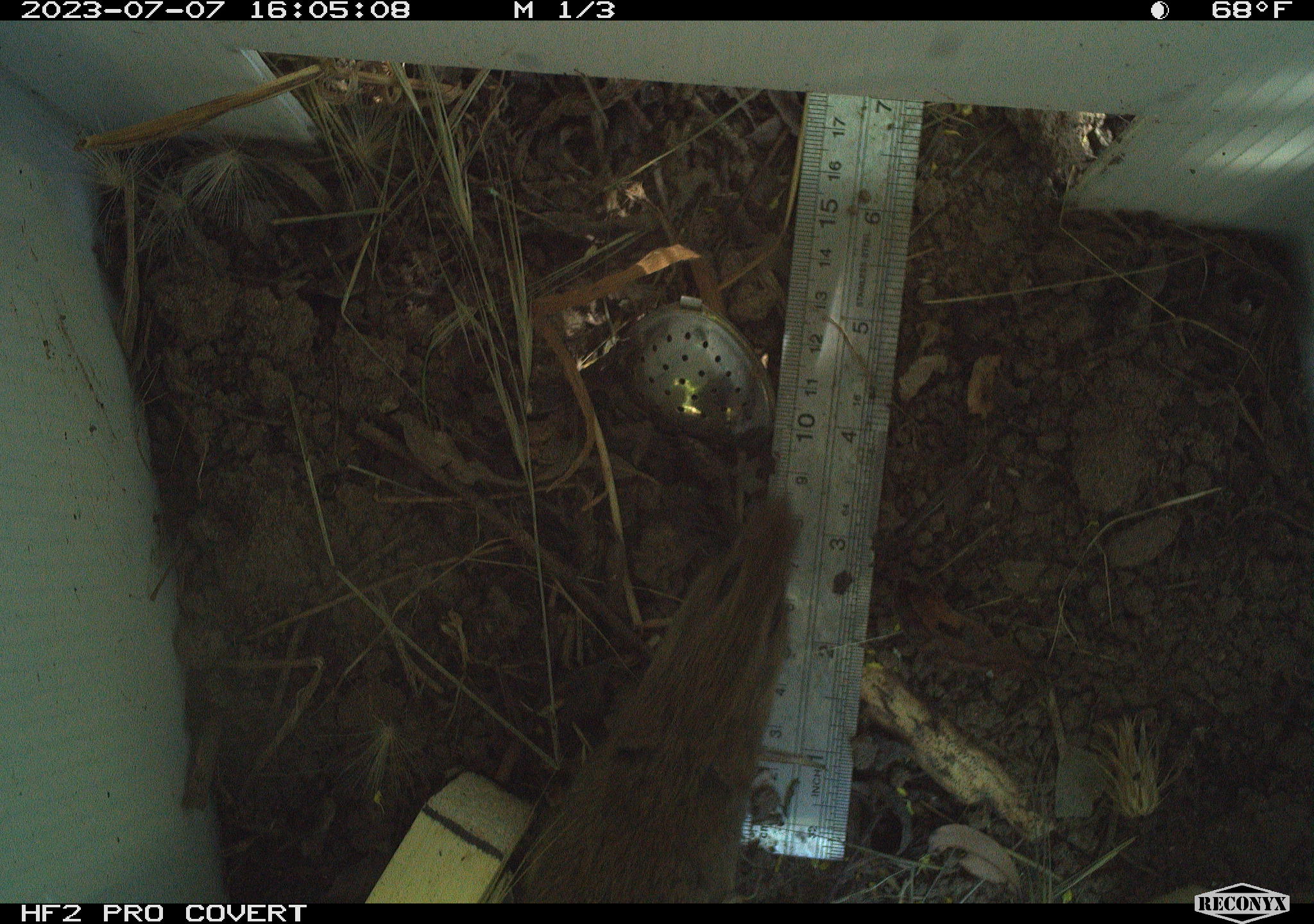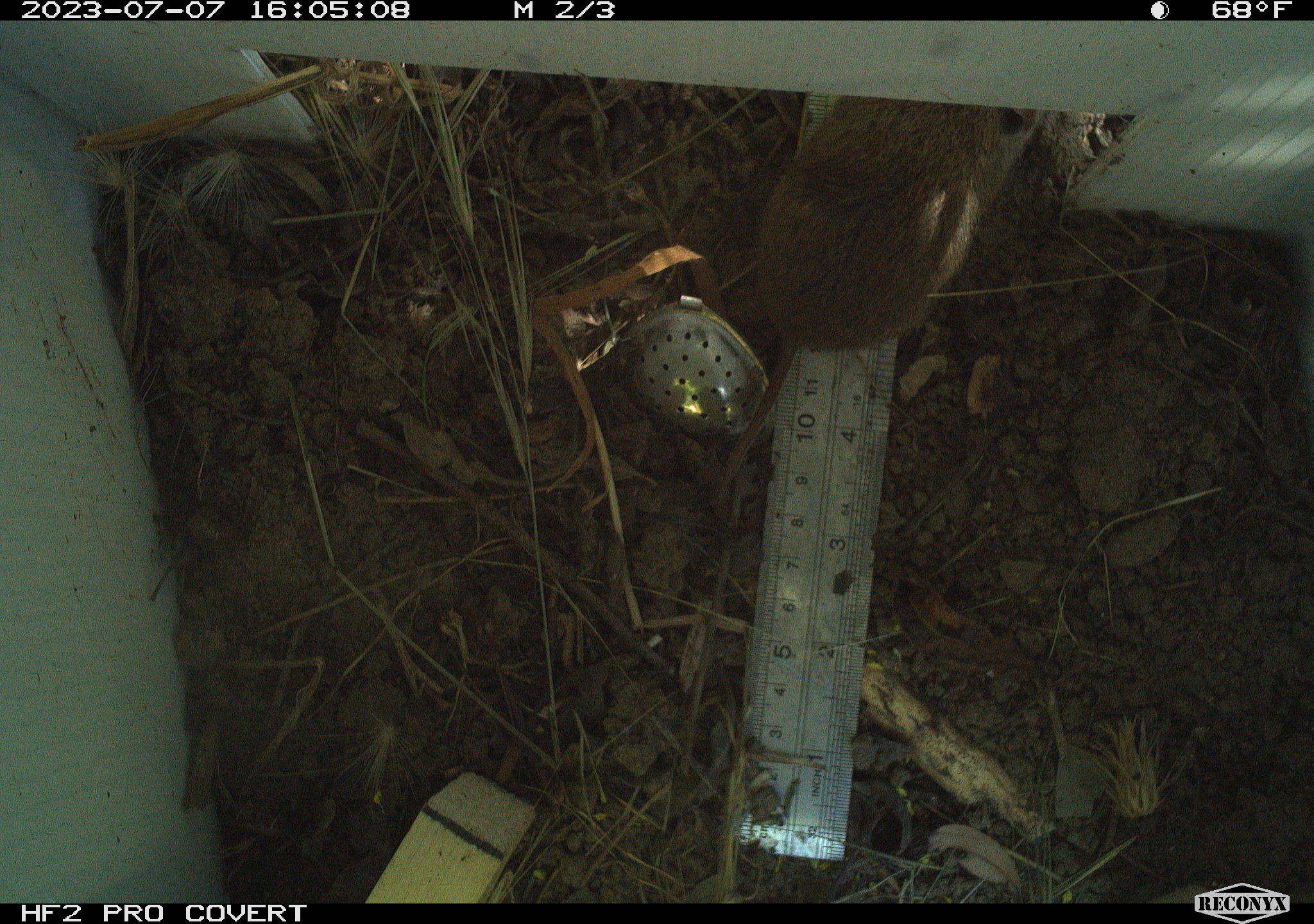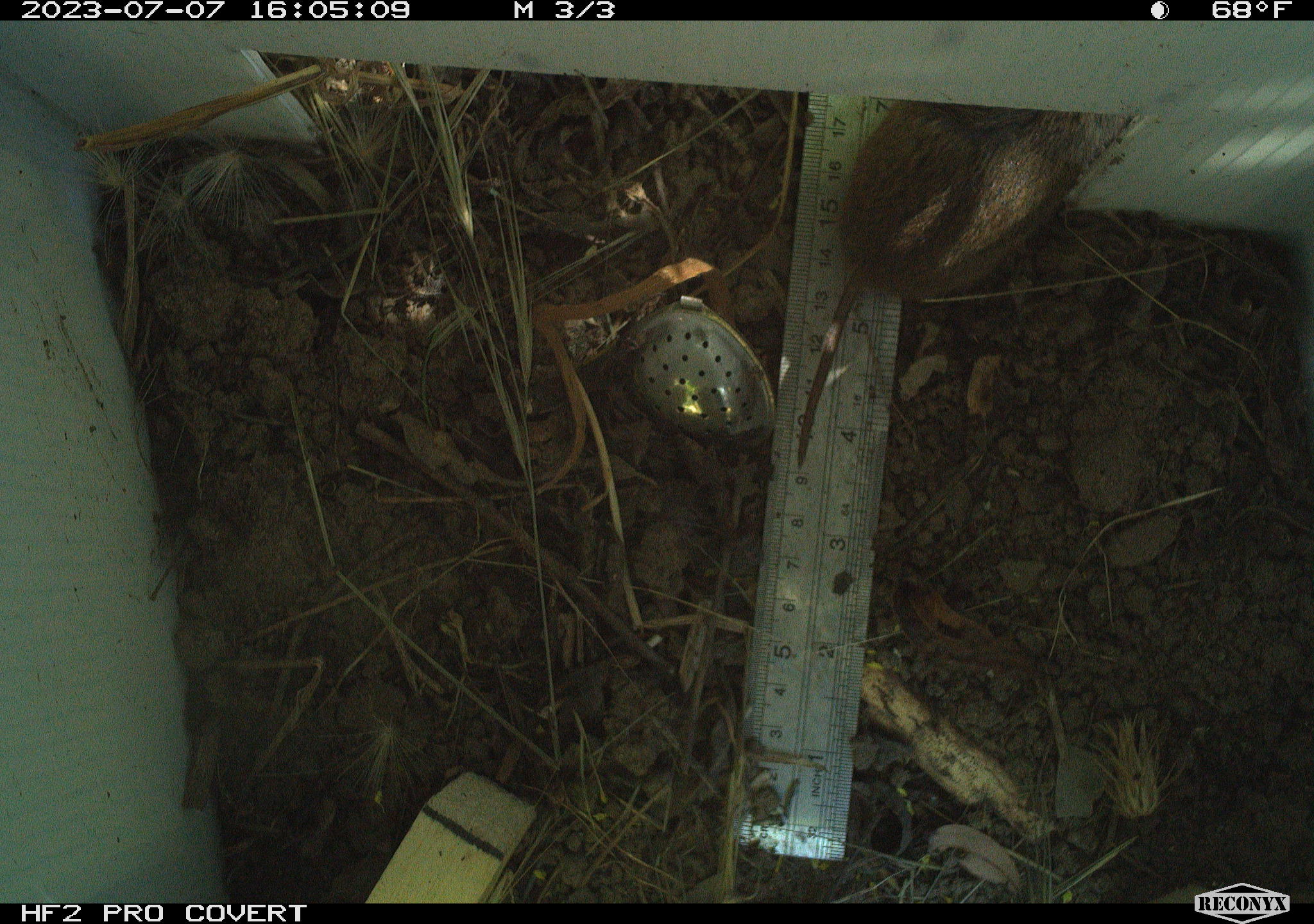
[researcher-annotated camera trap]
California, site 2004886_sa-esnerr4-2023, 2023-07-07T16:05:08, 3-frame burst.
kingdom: Animalia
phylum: Chordata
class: Mammalia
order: Rodentia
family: Cricetidae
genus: Microtus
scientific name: Microtus californicus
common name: california vole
California vole (Microtus californicus).